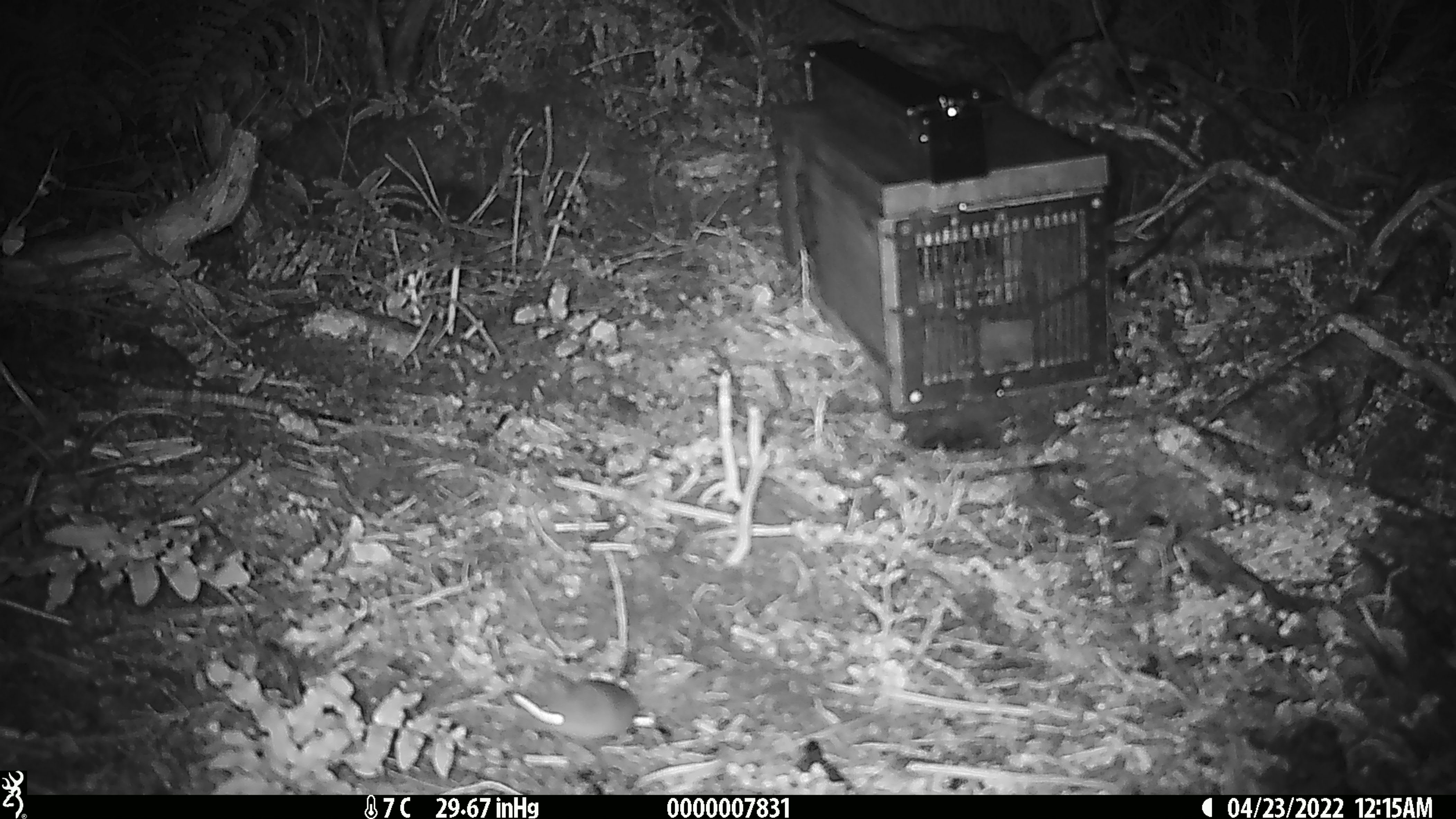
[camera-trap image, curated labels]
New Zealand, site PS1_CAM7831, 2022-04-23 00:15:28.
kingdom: Animalia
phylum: Chordata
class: Mammalia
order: Rodentia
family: Muridae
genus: Mus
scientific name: Mus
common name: mouse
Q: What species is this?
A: Mouse (Mus).